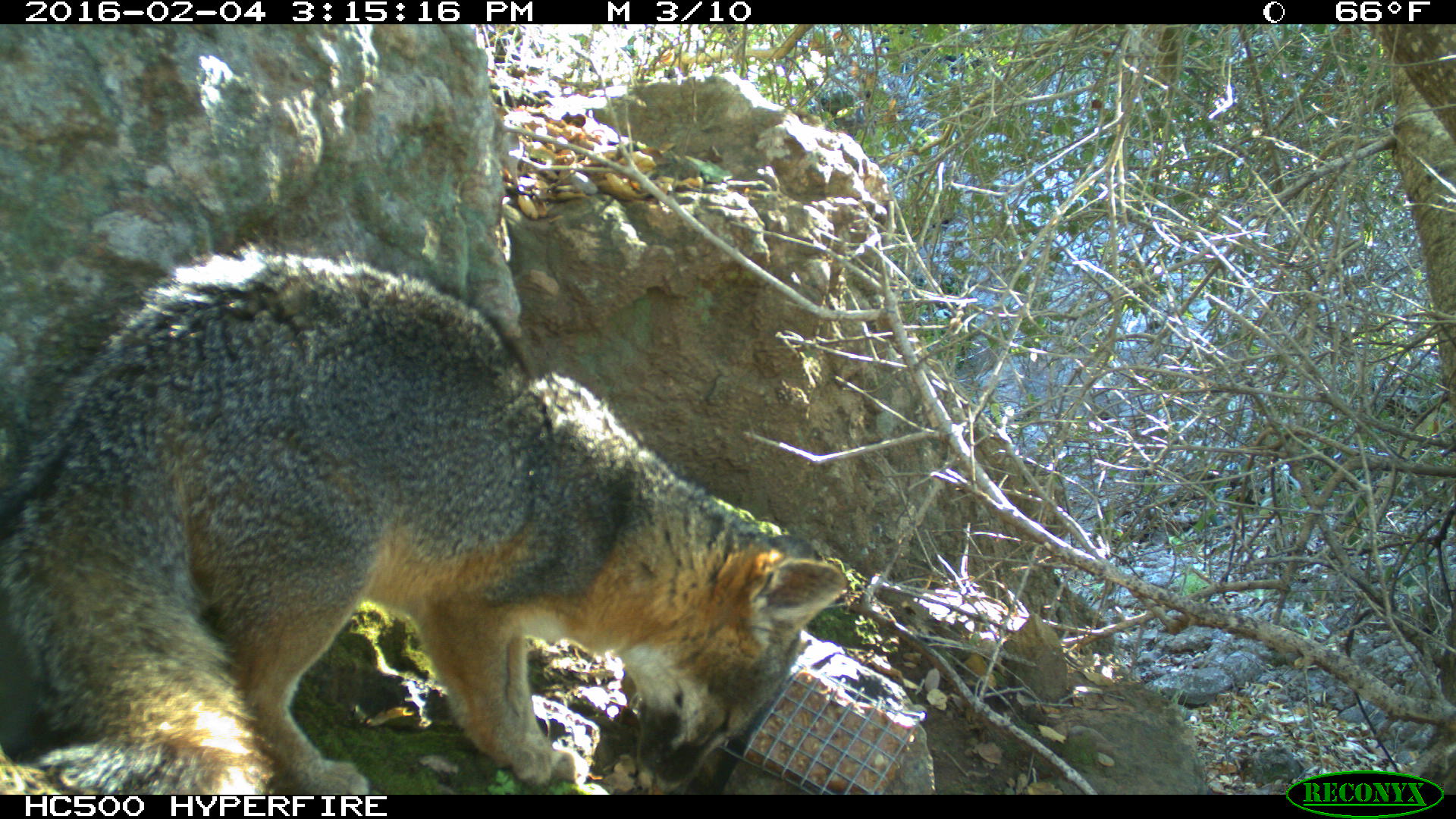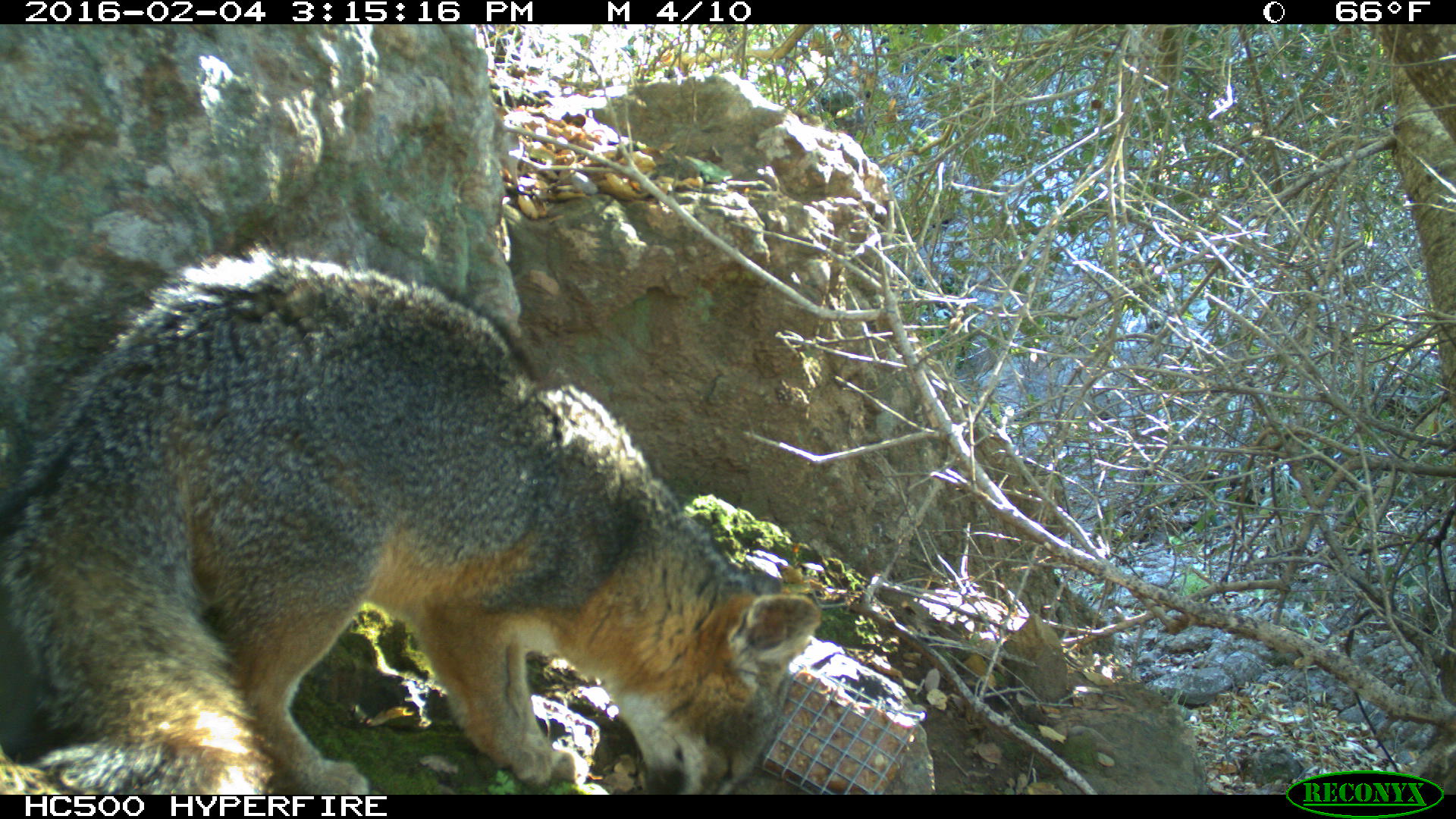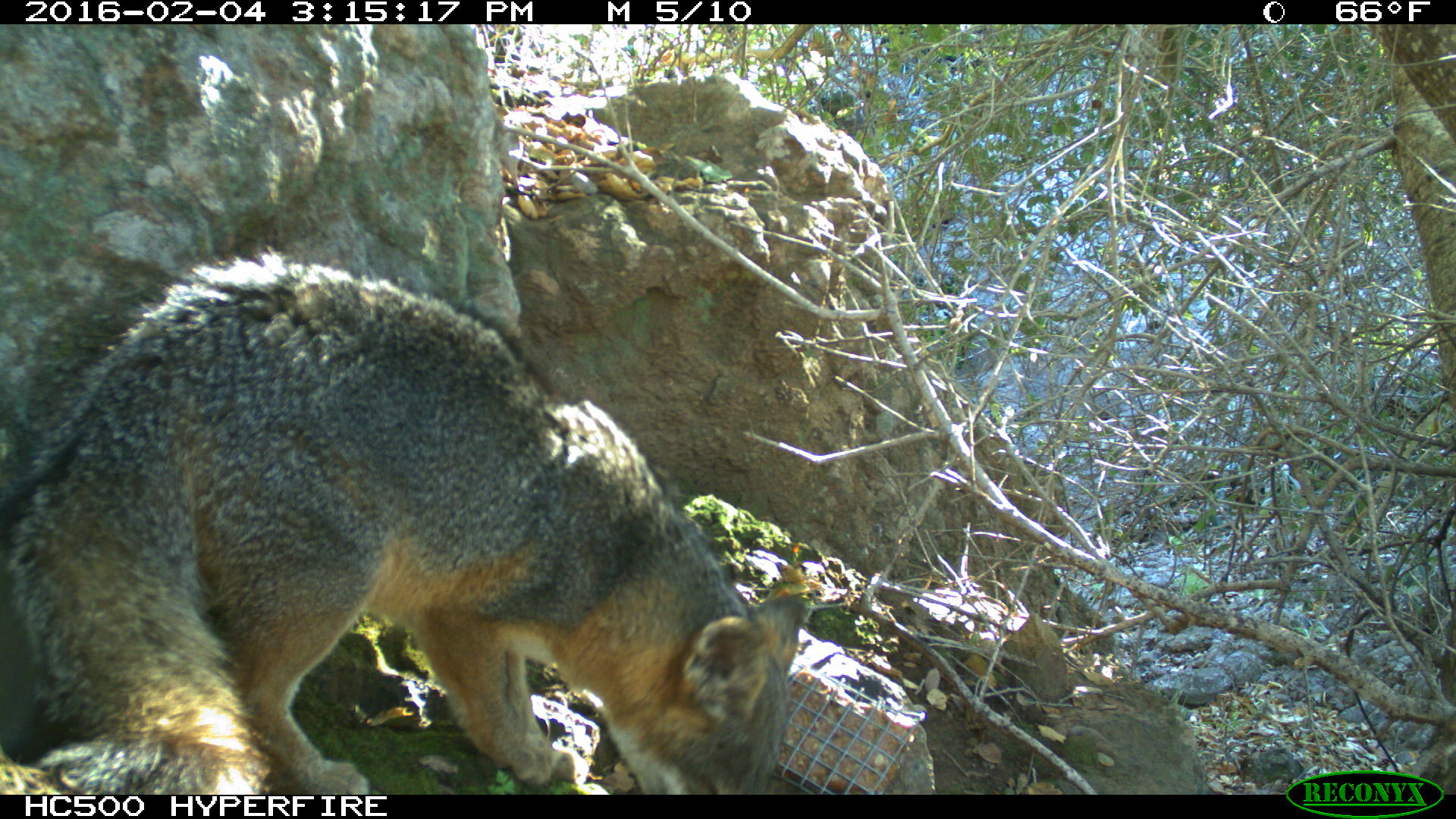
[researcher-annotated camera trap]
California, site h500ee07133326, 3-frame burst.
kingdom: Animalia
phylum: Chordata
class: Mammalia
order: Carnivora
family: Canidae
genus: Urocyon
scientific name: Urocyon littoralis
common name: island fox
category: fox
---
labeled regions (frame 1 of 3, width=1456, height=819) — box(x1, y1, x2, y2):
fox: box(0, 236, 847, 793)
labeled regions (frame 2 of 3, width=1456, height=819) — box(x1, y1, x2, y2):
fox: box(0, 243, 821, 793)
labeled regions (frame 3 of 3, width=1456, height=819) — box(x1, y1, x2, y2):
fox: box(0, 249, 805, 794)